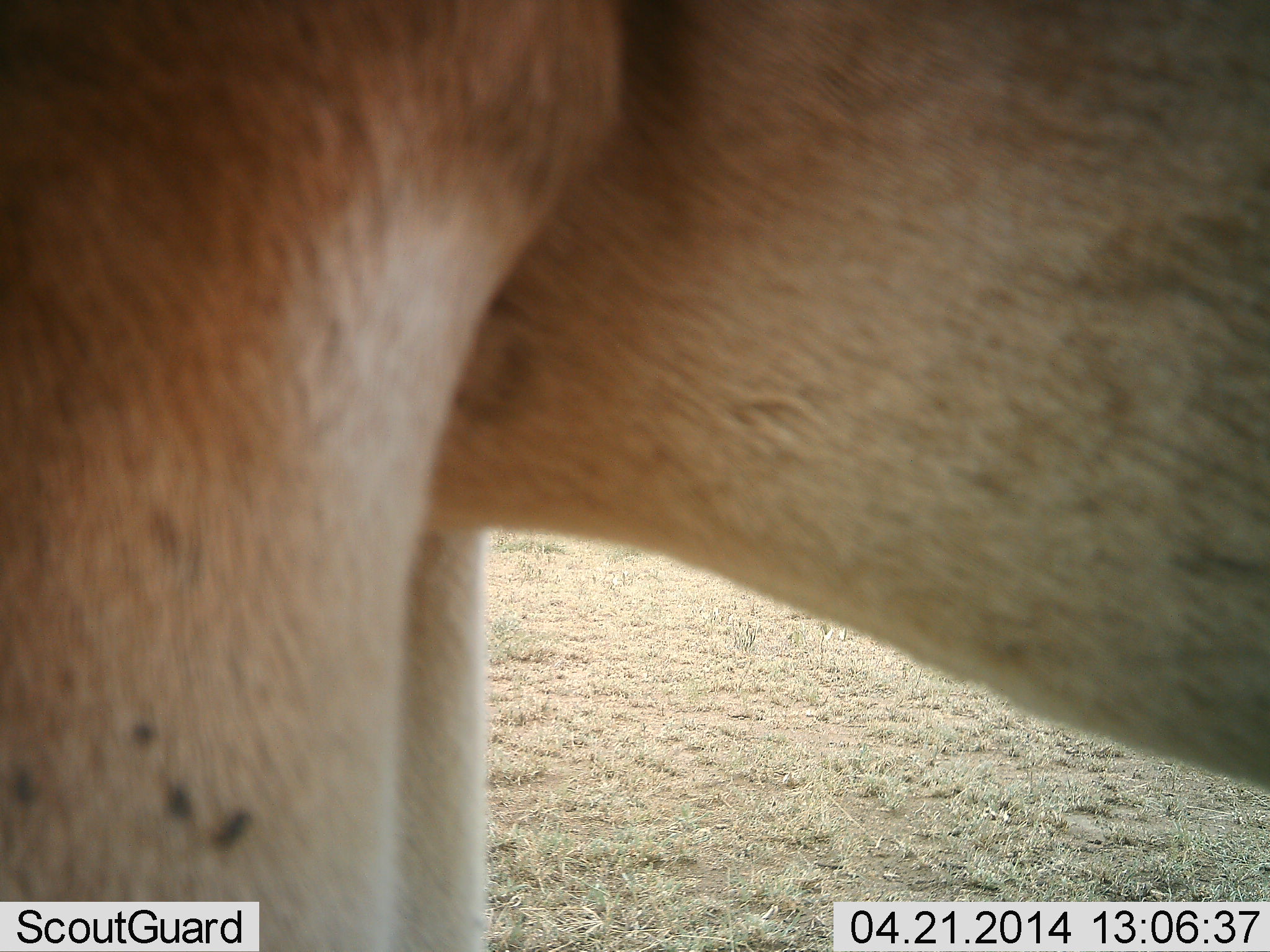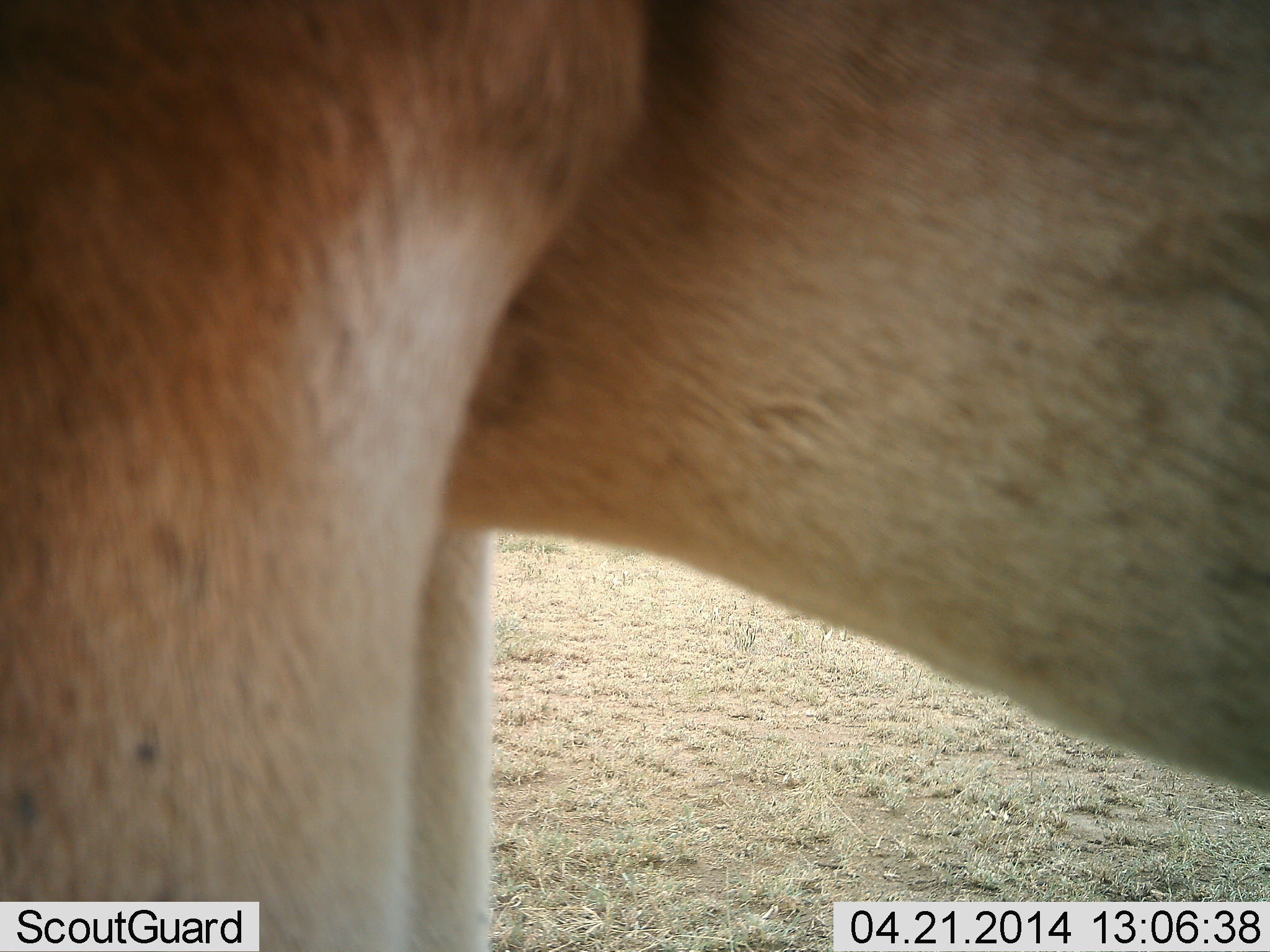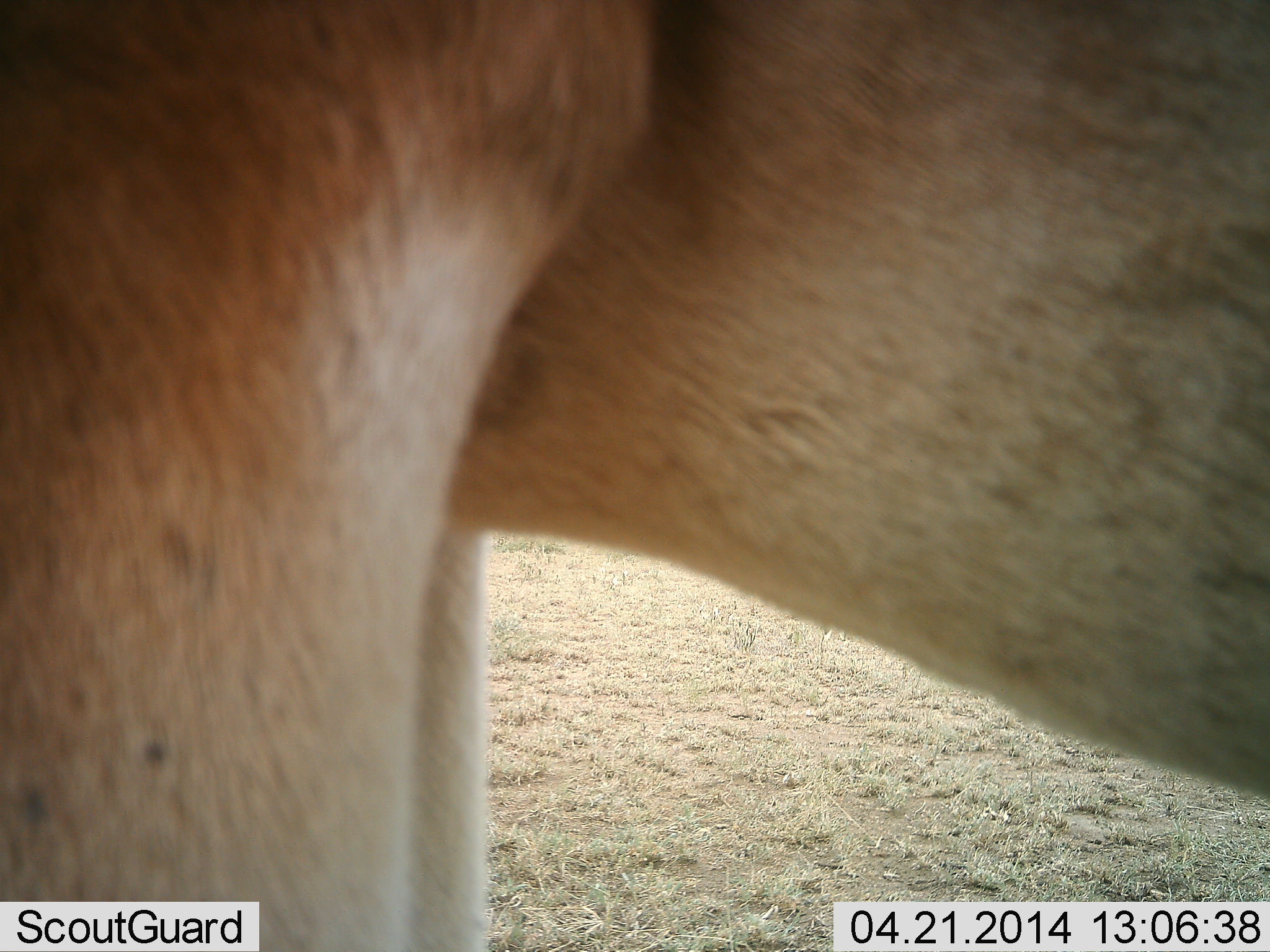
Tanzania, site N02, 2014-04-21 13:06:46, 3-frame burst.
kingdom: Animalia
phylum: Chordata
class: Mammalia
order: Artiodactyla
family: Bovidae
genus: Alcelaphus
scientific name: Alcelaphus buselaphus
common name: hartebeest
Hartebeest (Alcelaphus buselaphus), count 1. Behavior (volunteer vote fractions): standing 100%, resting 0%, moving 0%, interacting 0%. Young present (vote fraction): 0%. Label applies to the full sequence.